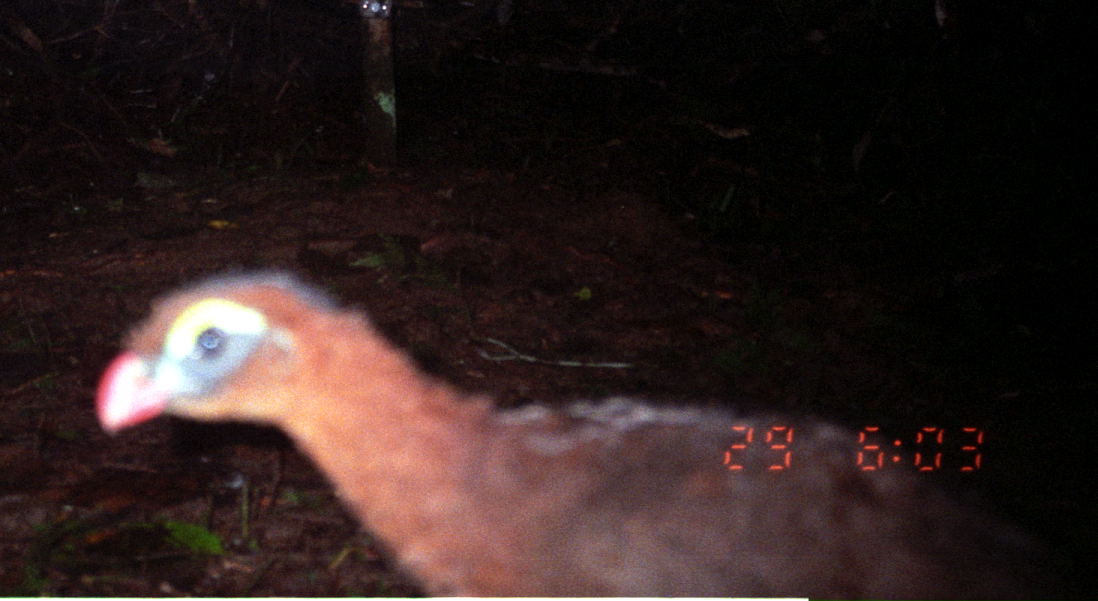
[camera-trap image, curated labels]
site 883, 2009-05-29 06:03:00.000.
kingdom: Animalia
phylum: Chordata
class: Aves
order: Galliformes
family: Cracidae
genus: Nothocrax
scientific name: Nothocrax urumutum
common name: nocturnal curassow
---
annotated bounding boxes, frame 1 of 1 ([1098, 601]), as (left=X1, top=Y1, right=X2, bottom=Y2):
nothocrax urumutum: (left=95, top=264, right=1075, bottom=598)